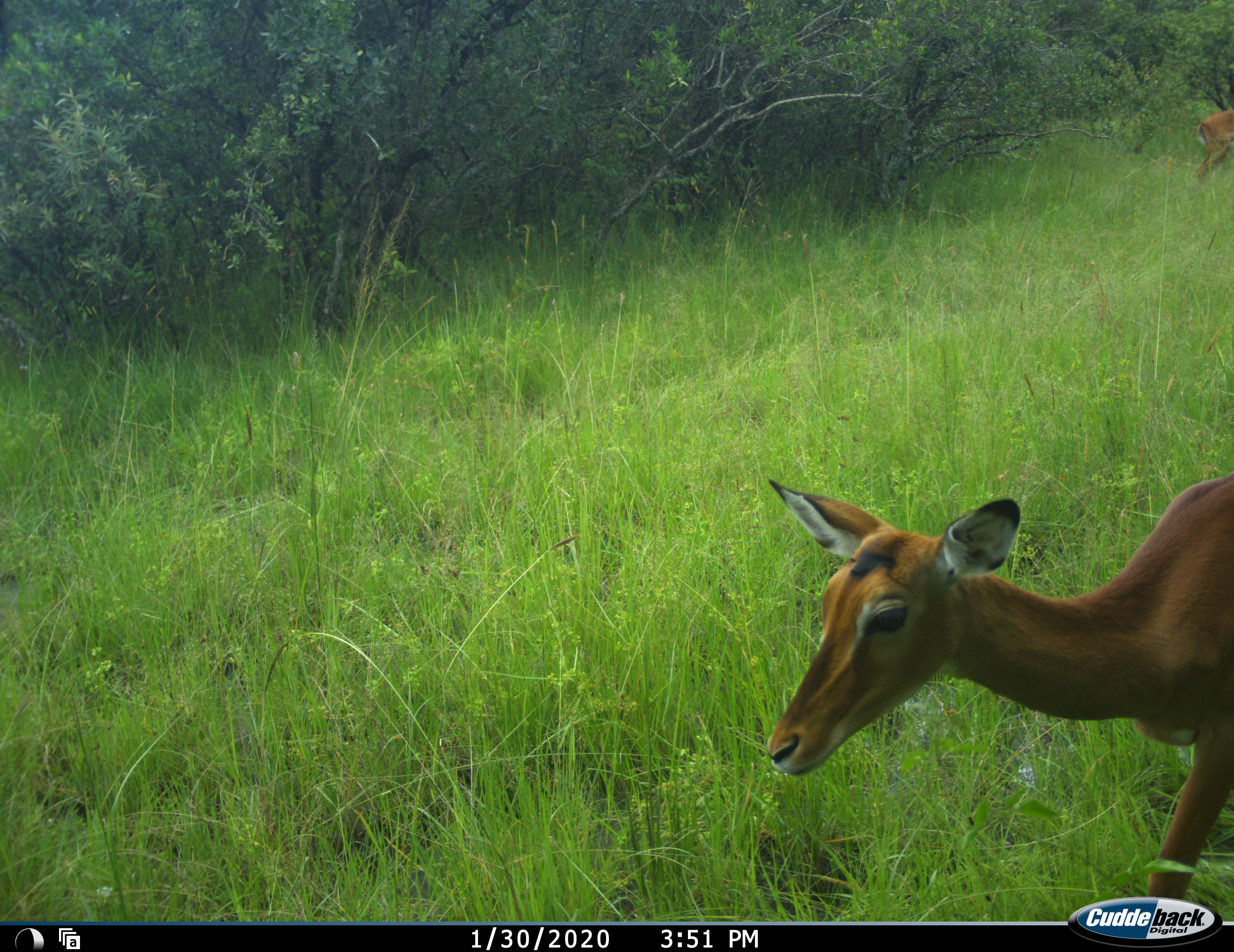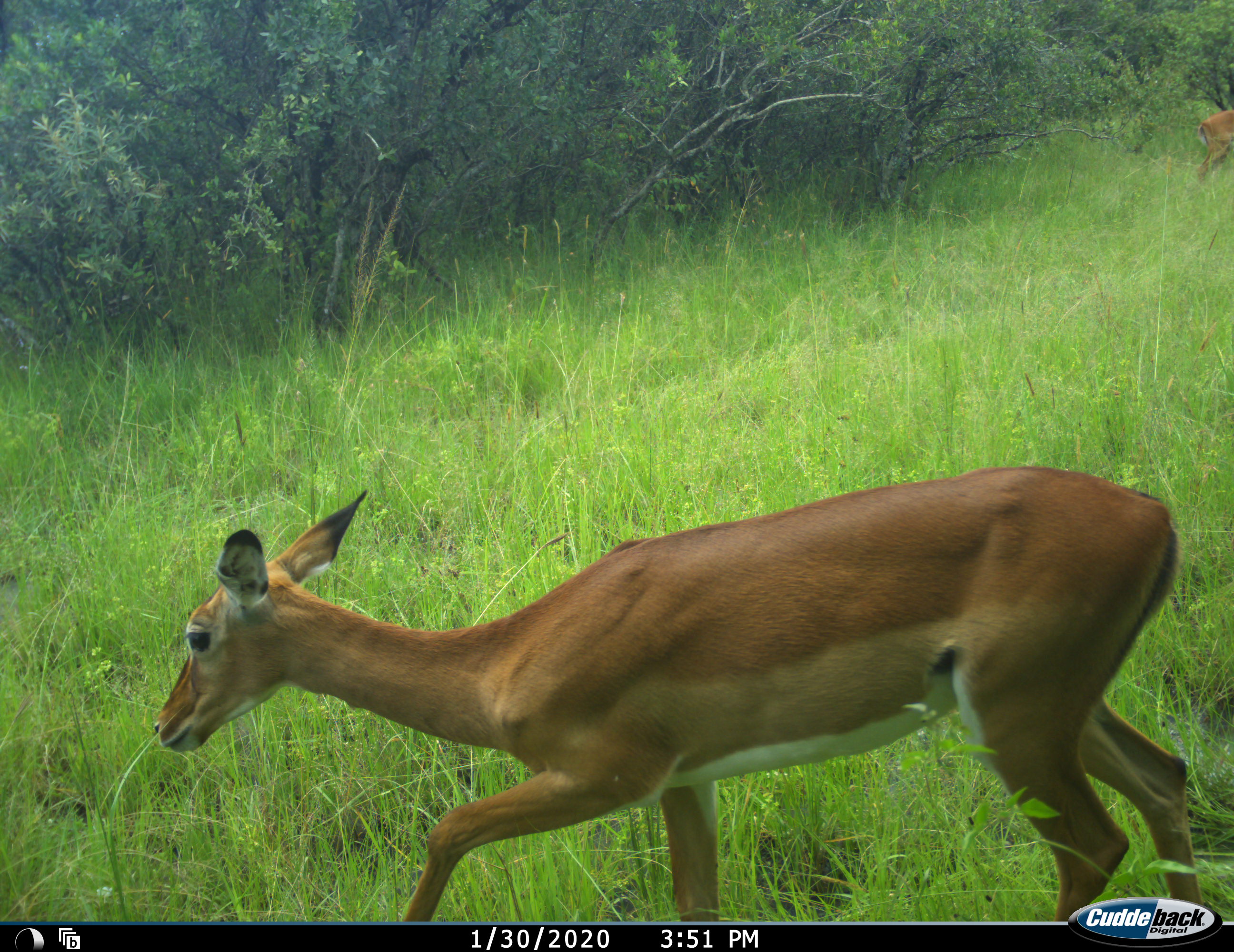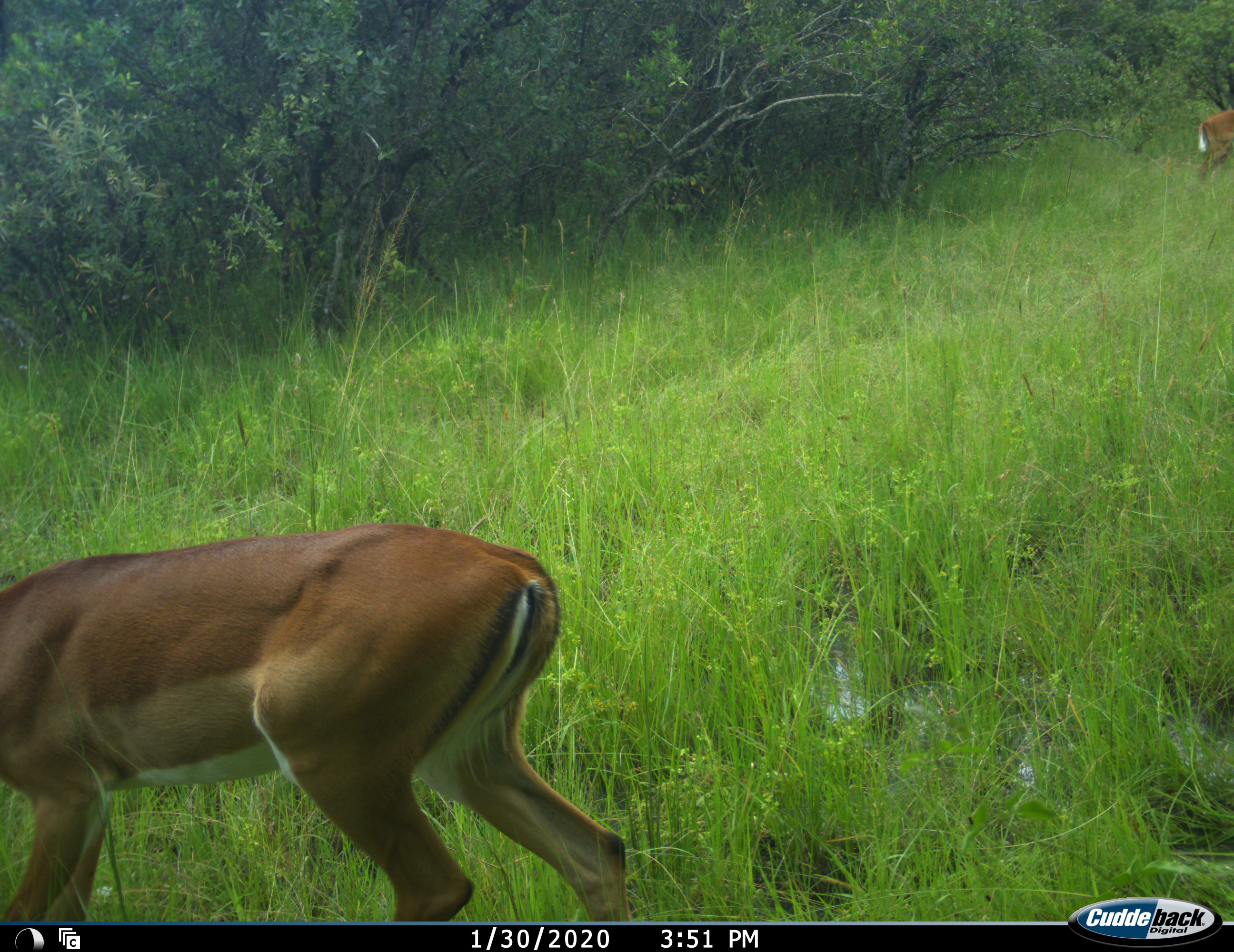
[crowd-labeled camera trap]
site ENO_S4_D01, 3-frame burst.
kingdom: Animalia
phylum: Chordata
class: Mammalia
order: Artiodactyla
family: Bovidae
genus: Aepyceros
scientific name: Aepyceros melampus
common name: impala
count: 2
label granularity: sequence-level